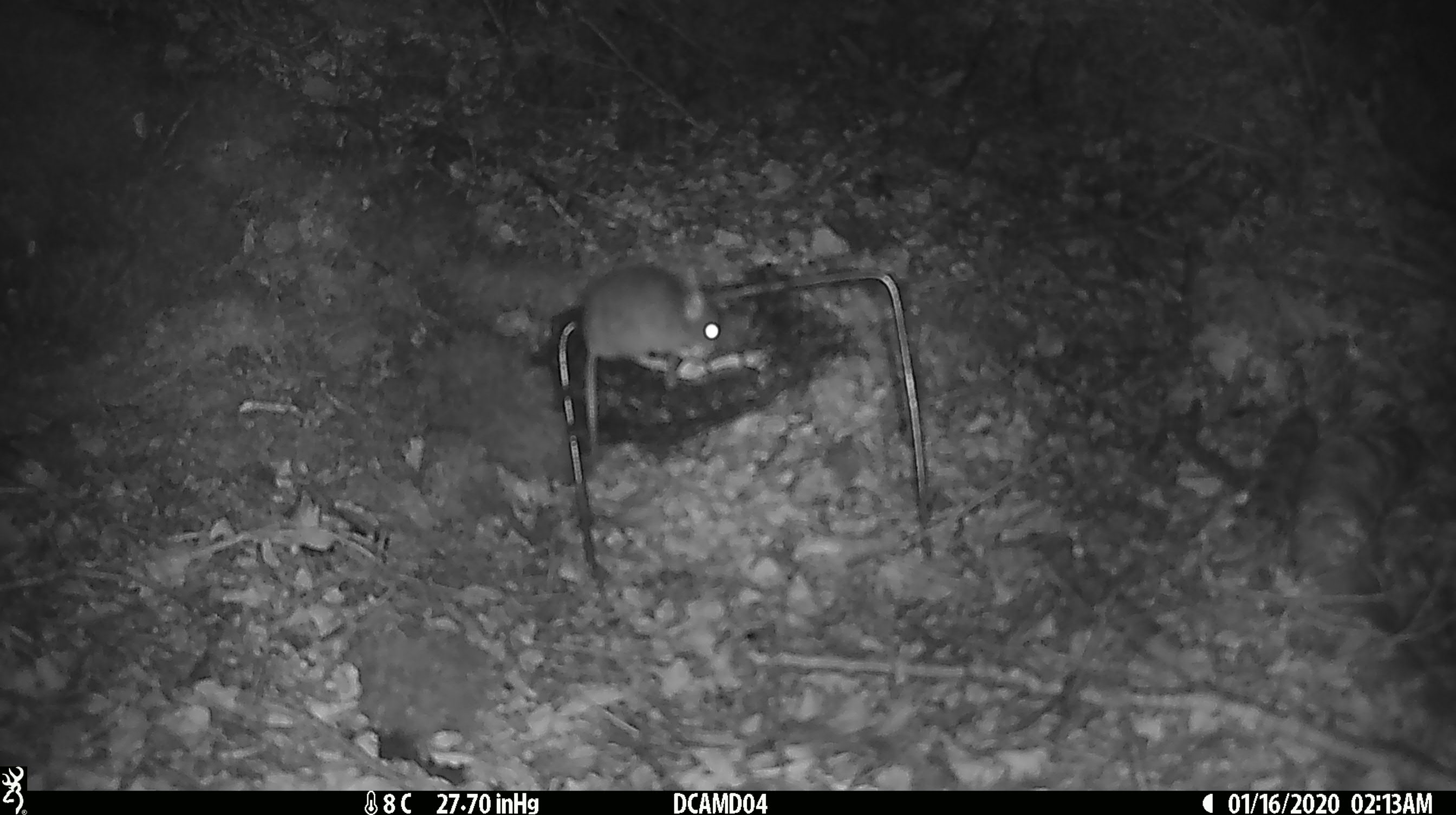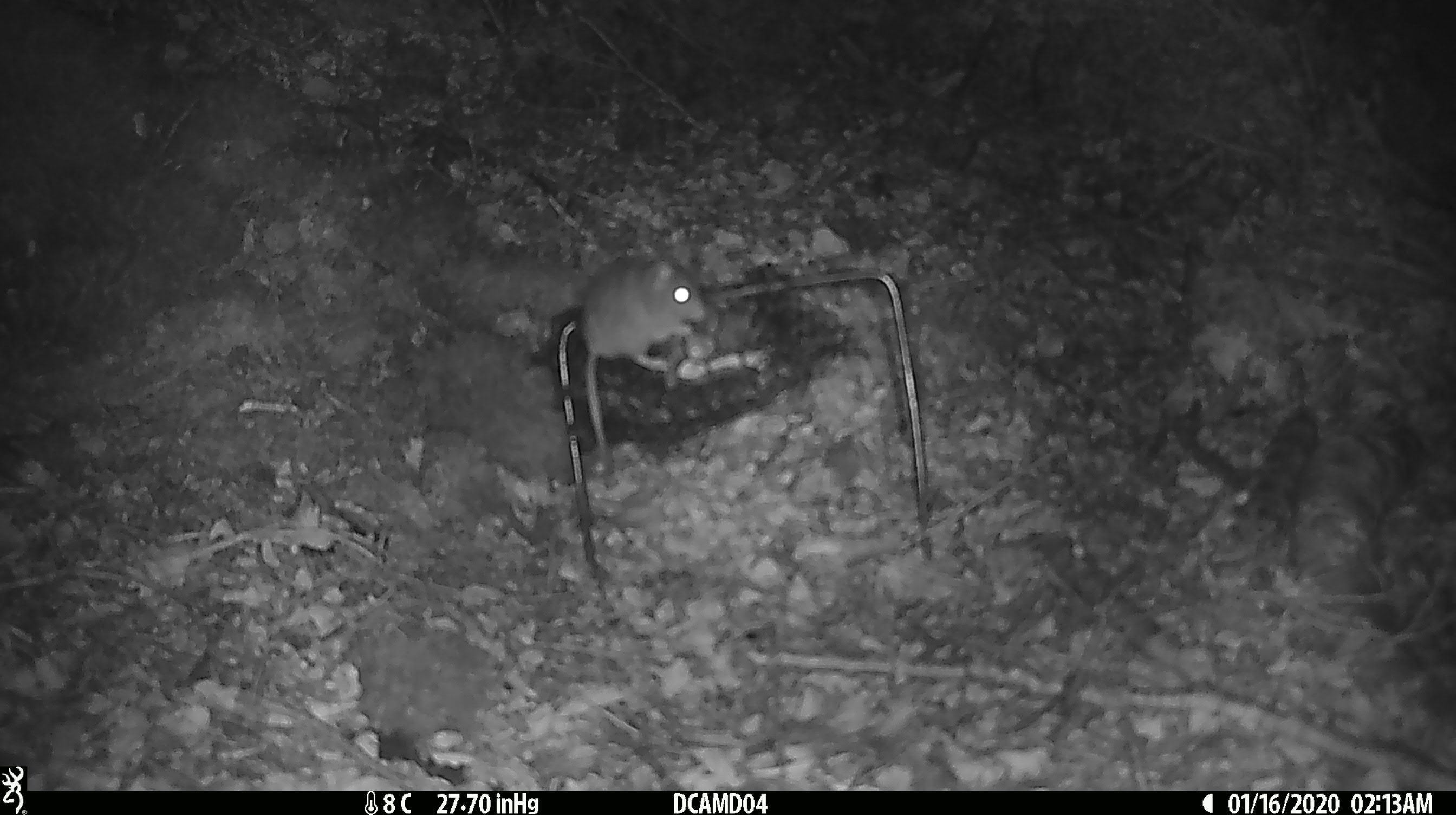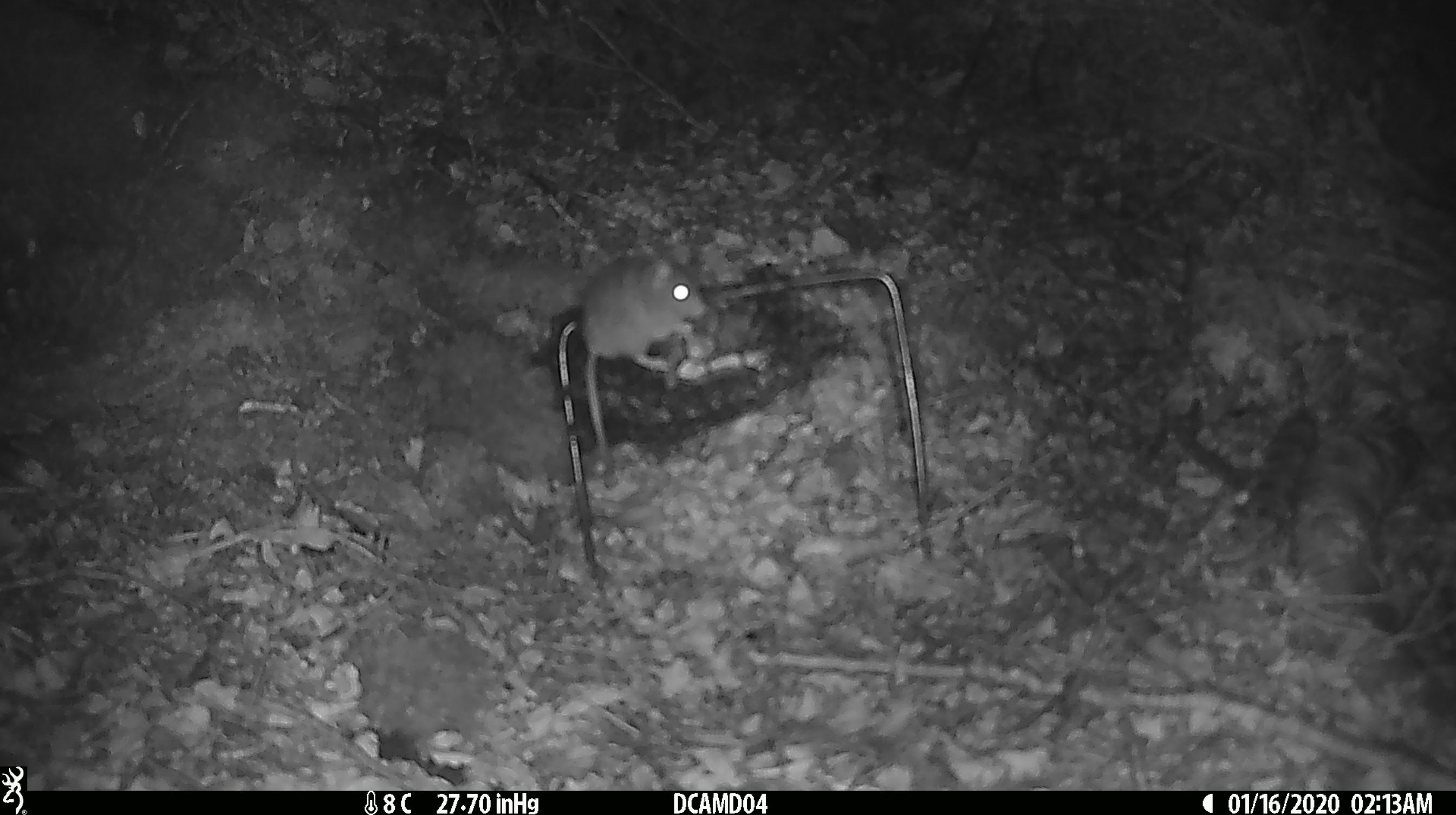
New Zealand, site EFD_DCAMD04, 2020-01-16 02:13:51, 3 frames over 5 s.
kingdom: Animalia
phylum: Chordata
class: Mammalia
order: Rodentia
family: Muridae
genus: Mus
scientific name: Mus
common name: mouse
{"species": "mouse (Mus)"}